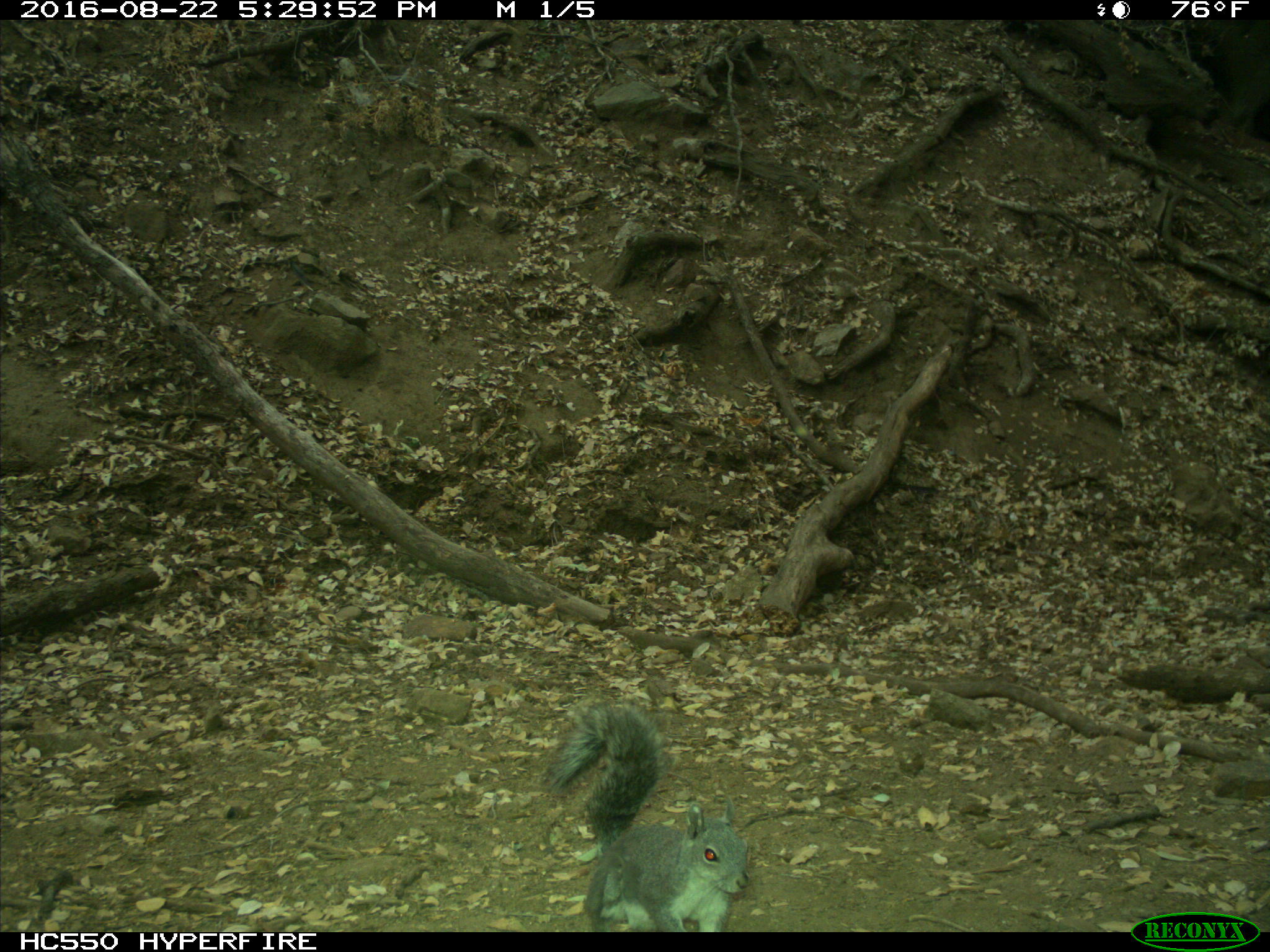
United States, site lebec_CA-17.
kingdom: Animalia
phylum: Chordata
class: Mammalia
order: Rodentia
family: Sciuridae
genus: Sciurus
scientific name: Sciurus carolinensis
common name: eastern gray squirrel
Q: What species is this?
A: Sciurus carolinensis (eastern gray squirrel).